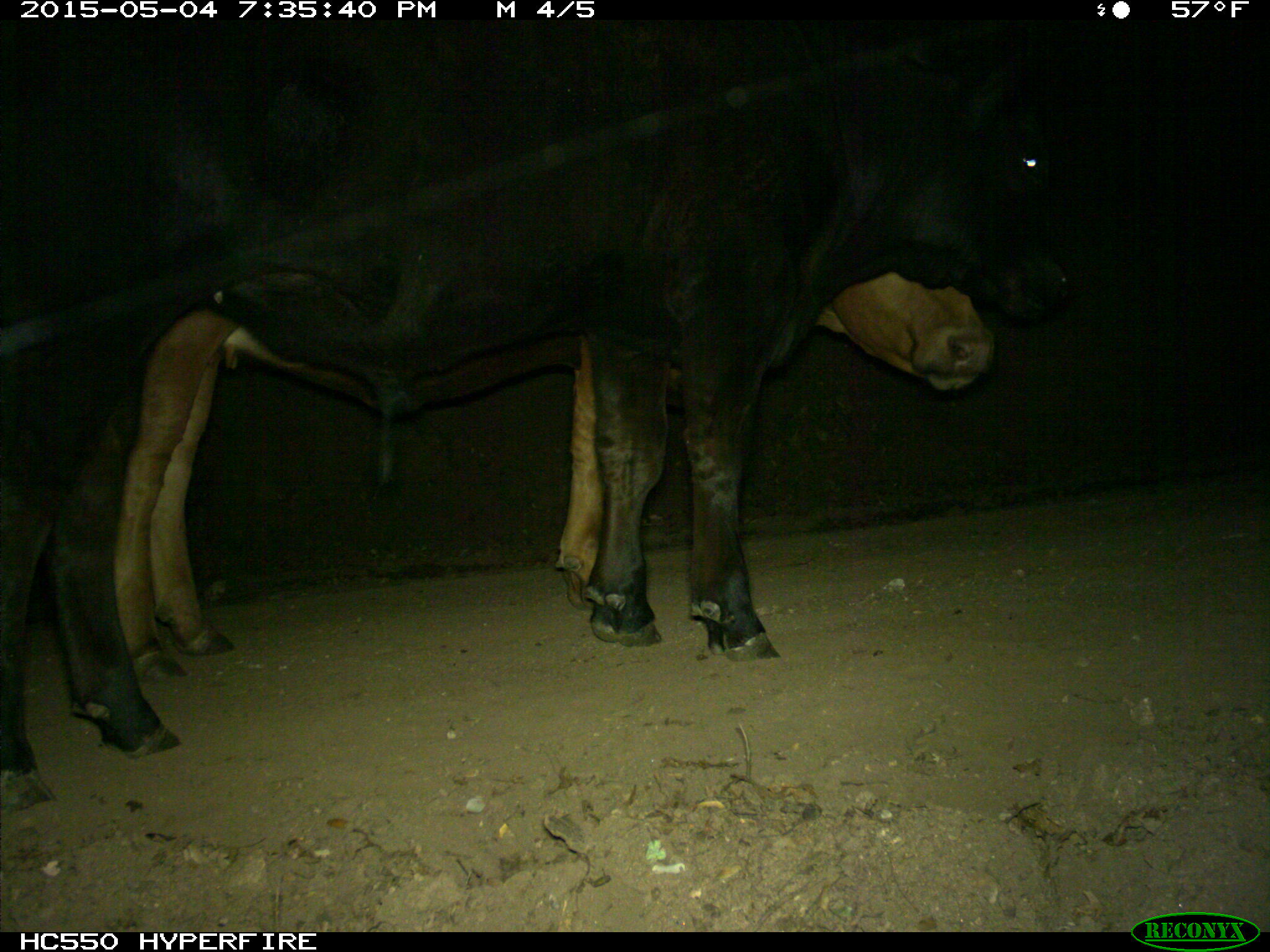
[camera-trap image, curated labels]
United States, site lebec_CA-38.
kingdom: Animalia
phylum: Chordata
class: Mammalia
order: Artiodactyla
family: Bovidae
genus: Bos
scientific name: Bos taurus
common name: domestic cow